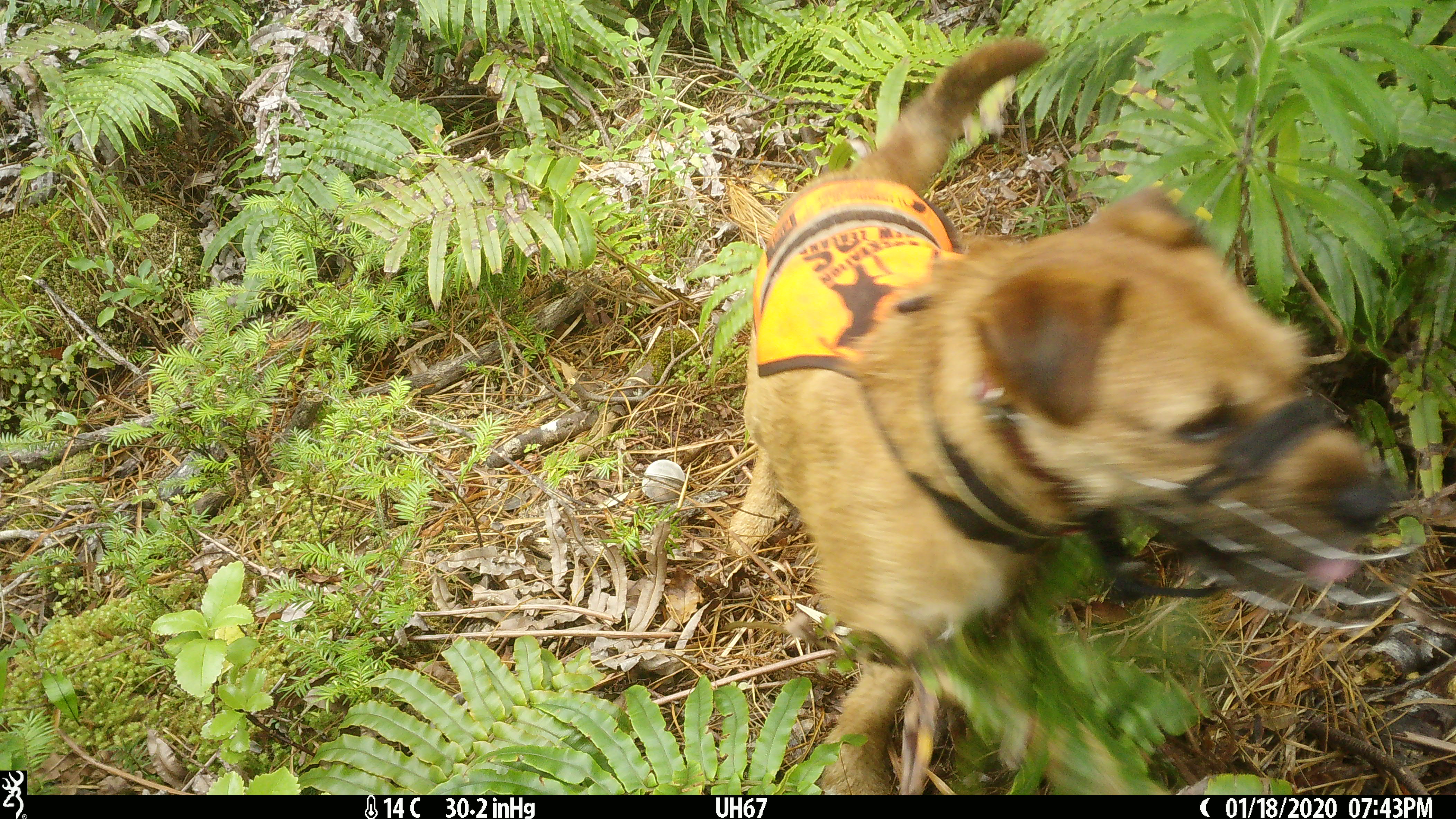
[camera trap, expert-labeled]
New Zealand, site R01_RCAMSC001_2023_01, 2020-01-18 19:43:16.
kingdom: Animalia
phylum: Chordata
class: Mammalia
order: Carnivora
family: Canidae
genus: Canis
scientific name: Canis familiaris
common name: domestic dog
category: dog